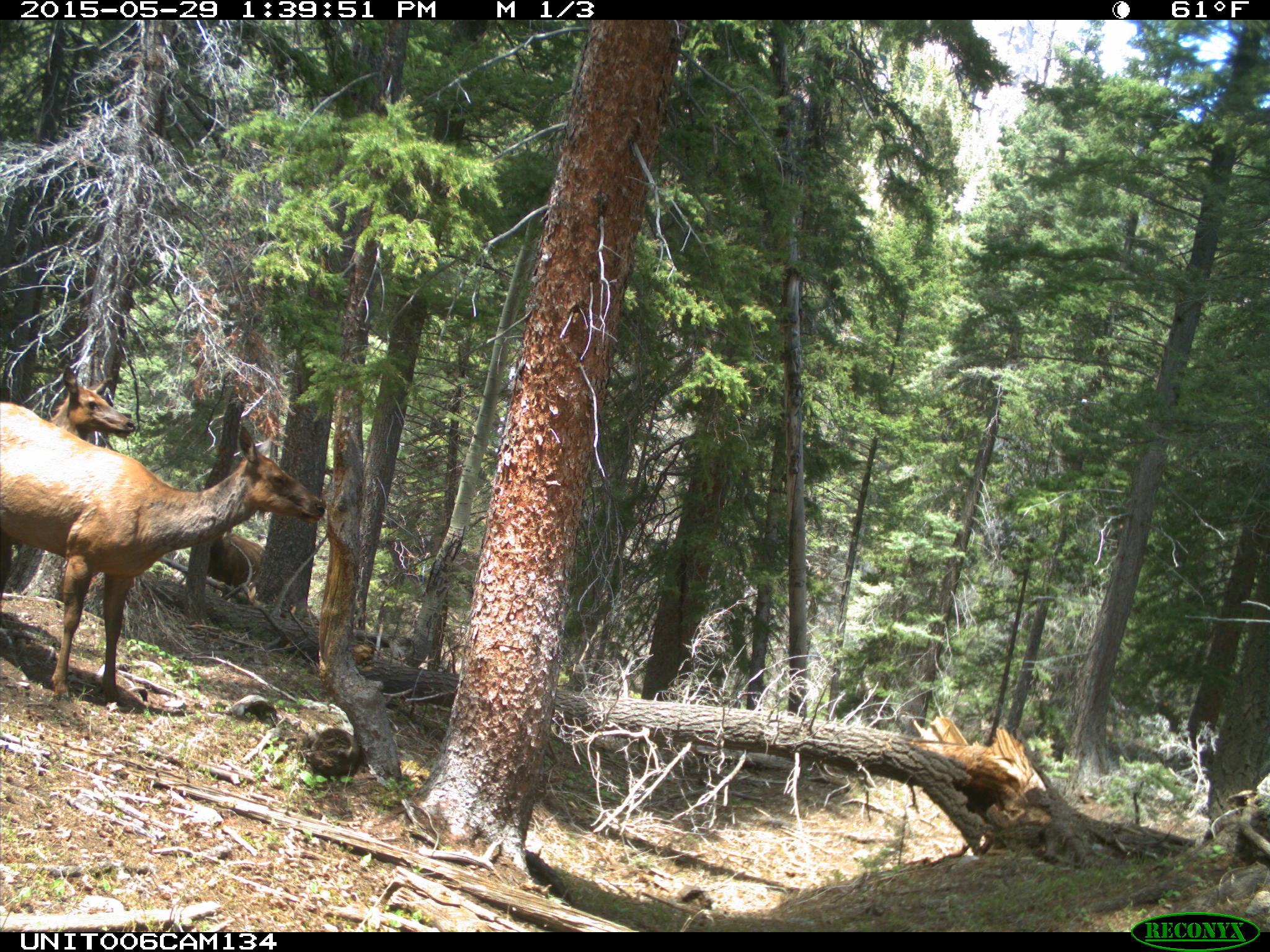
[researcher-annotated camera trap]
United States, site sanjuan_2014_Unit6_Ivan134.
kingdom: Animalia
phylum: Chordata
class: Mammalia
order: Artiodactyla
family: Cervidae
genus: Cervus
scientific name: Cervus elaphus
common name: red deer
Cervus elaphus (red deer).